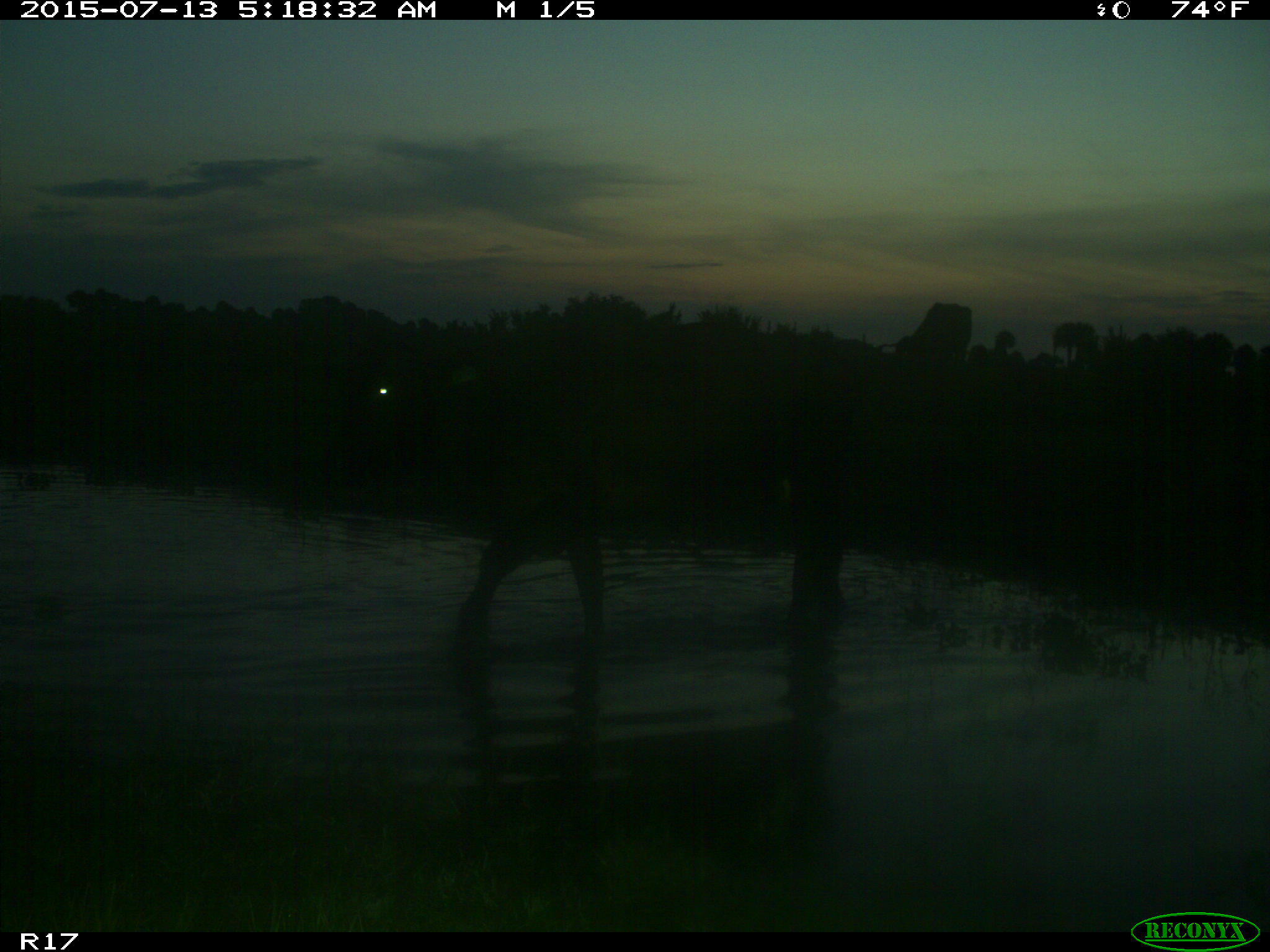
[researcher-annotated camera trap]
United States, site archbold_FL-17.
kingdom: Animalia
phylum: Chordata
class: Mammalia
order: Artiodactyla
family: Bovidae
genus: Bos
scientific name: Bos taurus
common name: domestic cow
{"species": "Bos taurus (domestic cow)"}